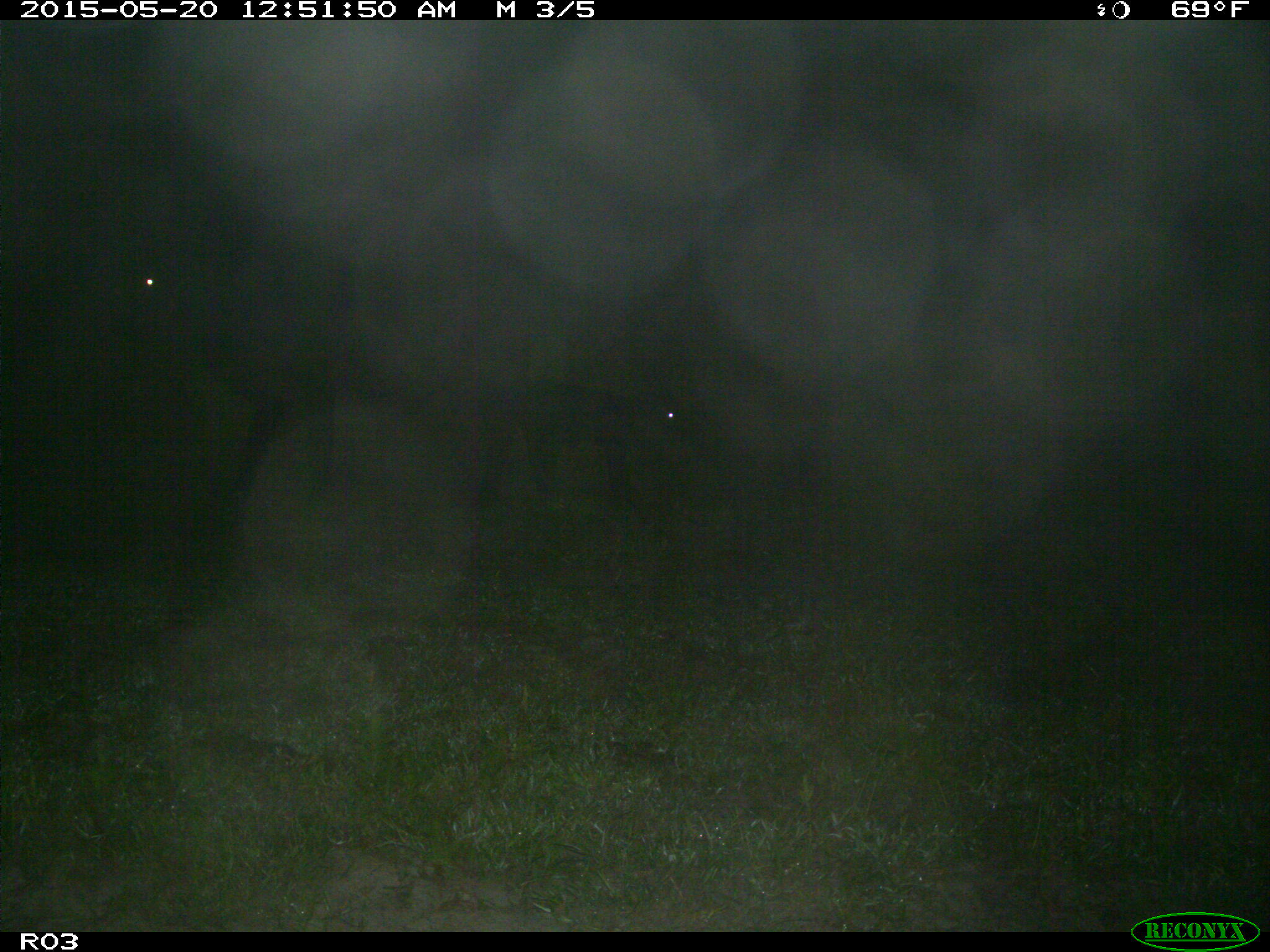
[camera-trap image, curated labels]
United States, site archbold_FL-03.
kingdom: Animalia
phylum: Chordata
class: Mammalia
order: Artiodactyla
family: Bovidae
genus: Bos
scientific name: Bos taurus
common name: domestic cow